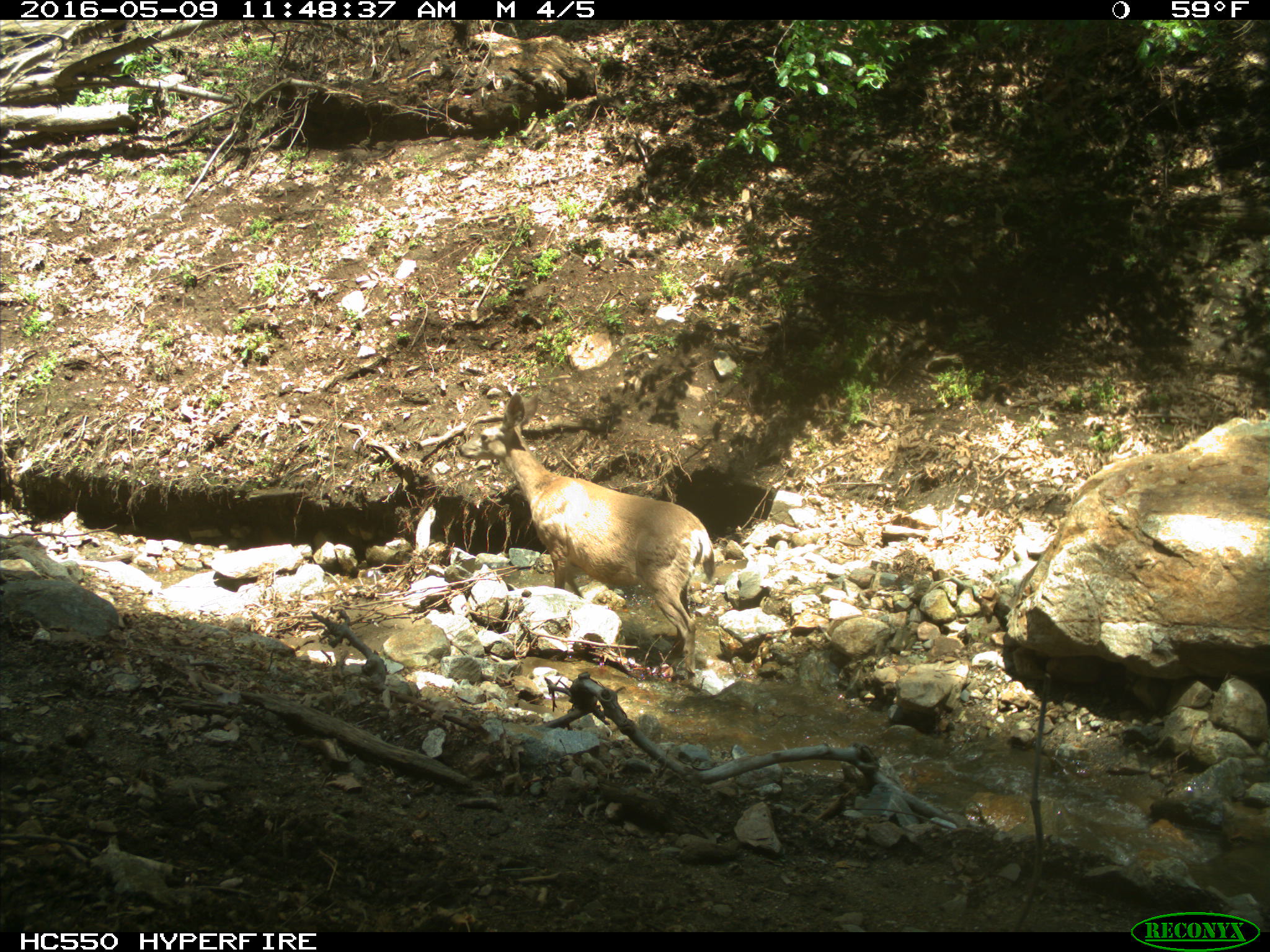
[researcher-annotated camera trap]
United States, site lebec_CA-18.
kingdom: Animalia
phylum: Chordata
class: Mammalia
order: Artiodactyla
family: Cervidae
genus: Odocoileus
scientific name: Odocoileus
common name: deer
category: unidentified deer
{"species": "unidentified deer (deer) (Odocoileus)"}